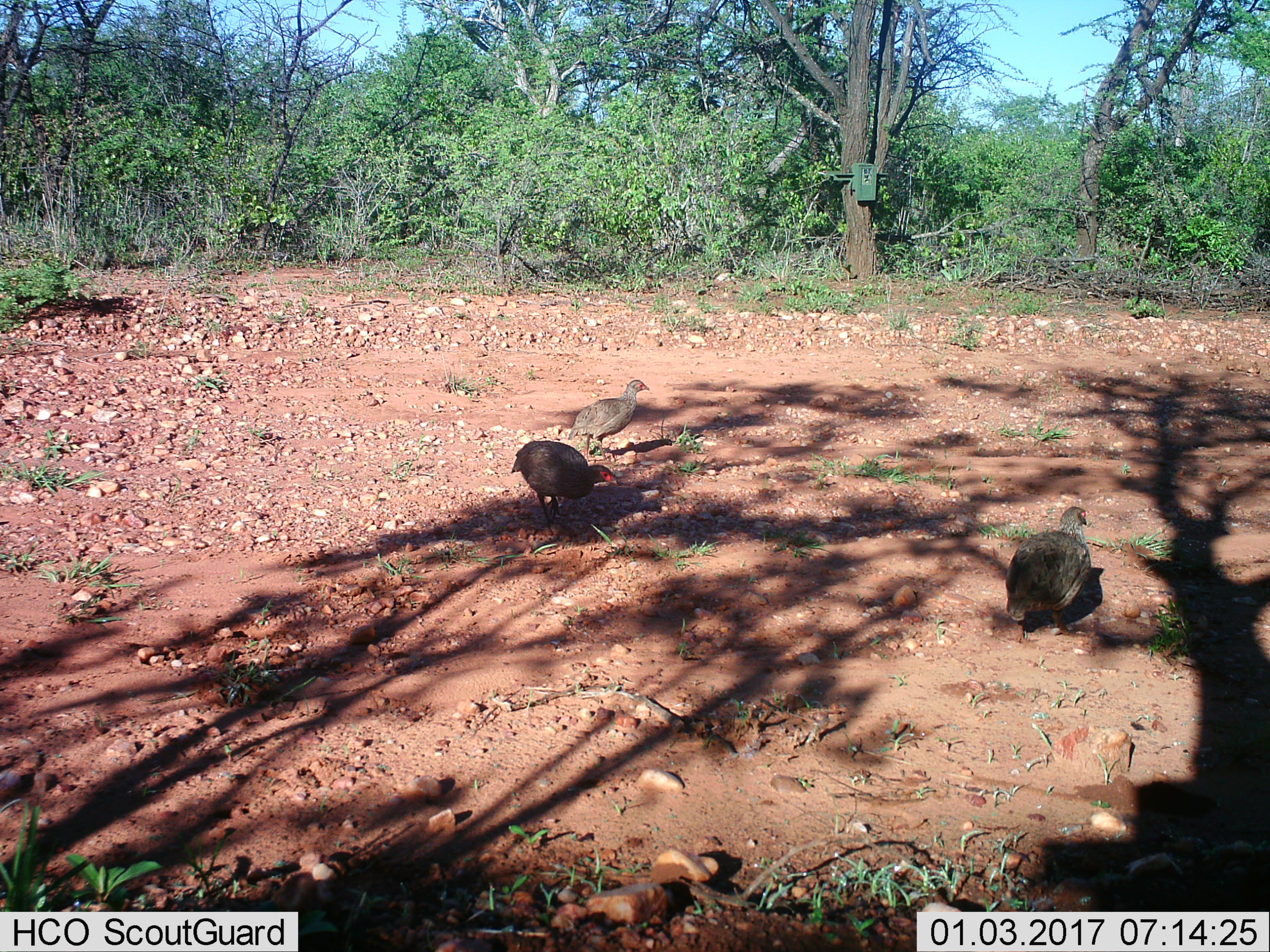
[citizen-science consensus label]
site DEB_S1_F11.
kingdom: Animalia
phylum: Chordata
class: Aves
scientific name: Aves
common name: bird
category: birdother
Birdother (bird) (Aves), count 3. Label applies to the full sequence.